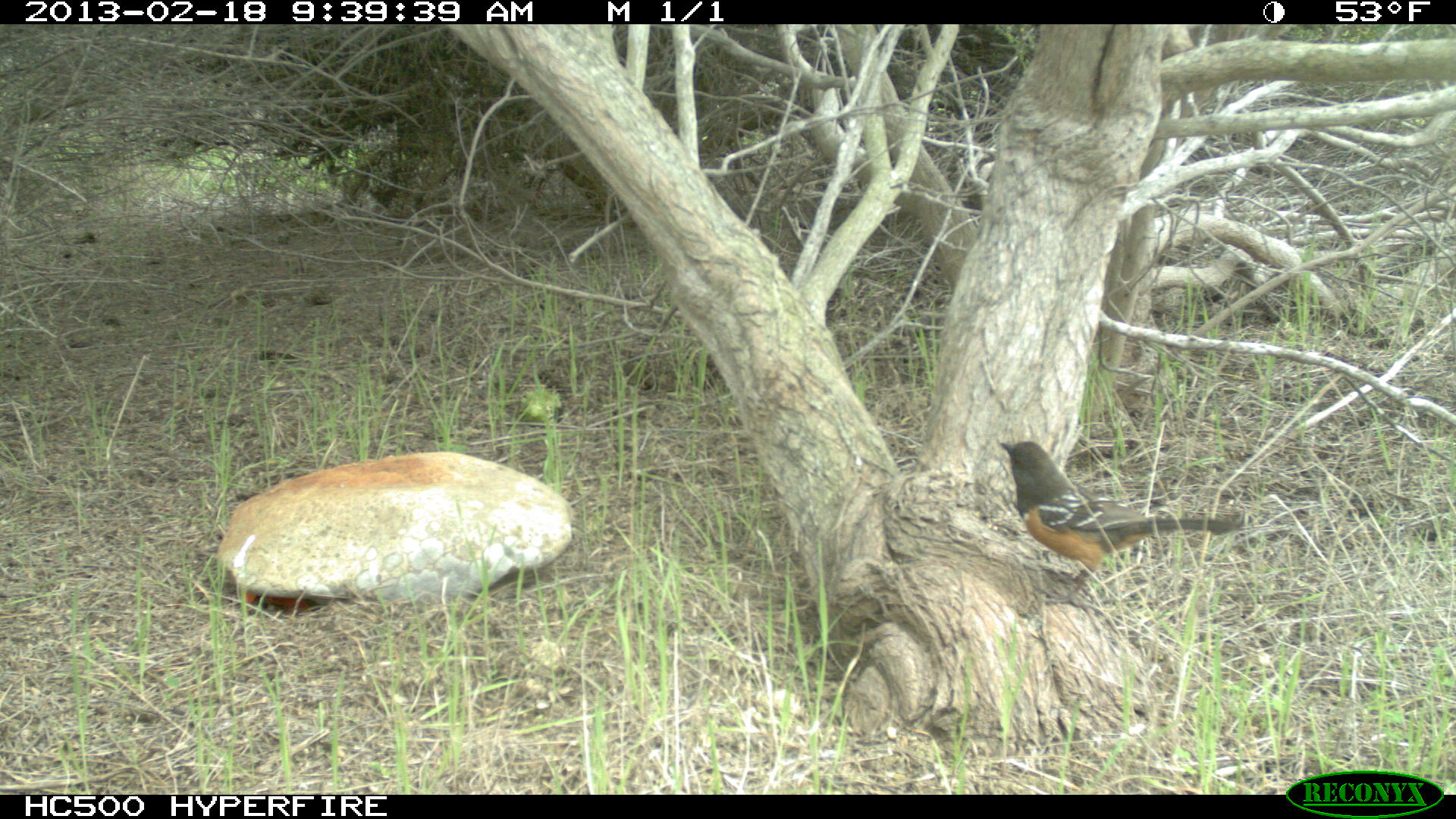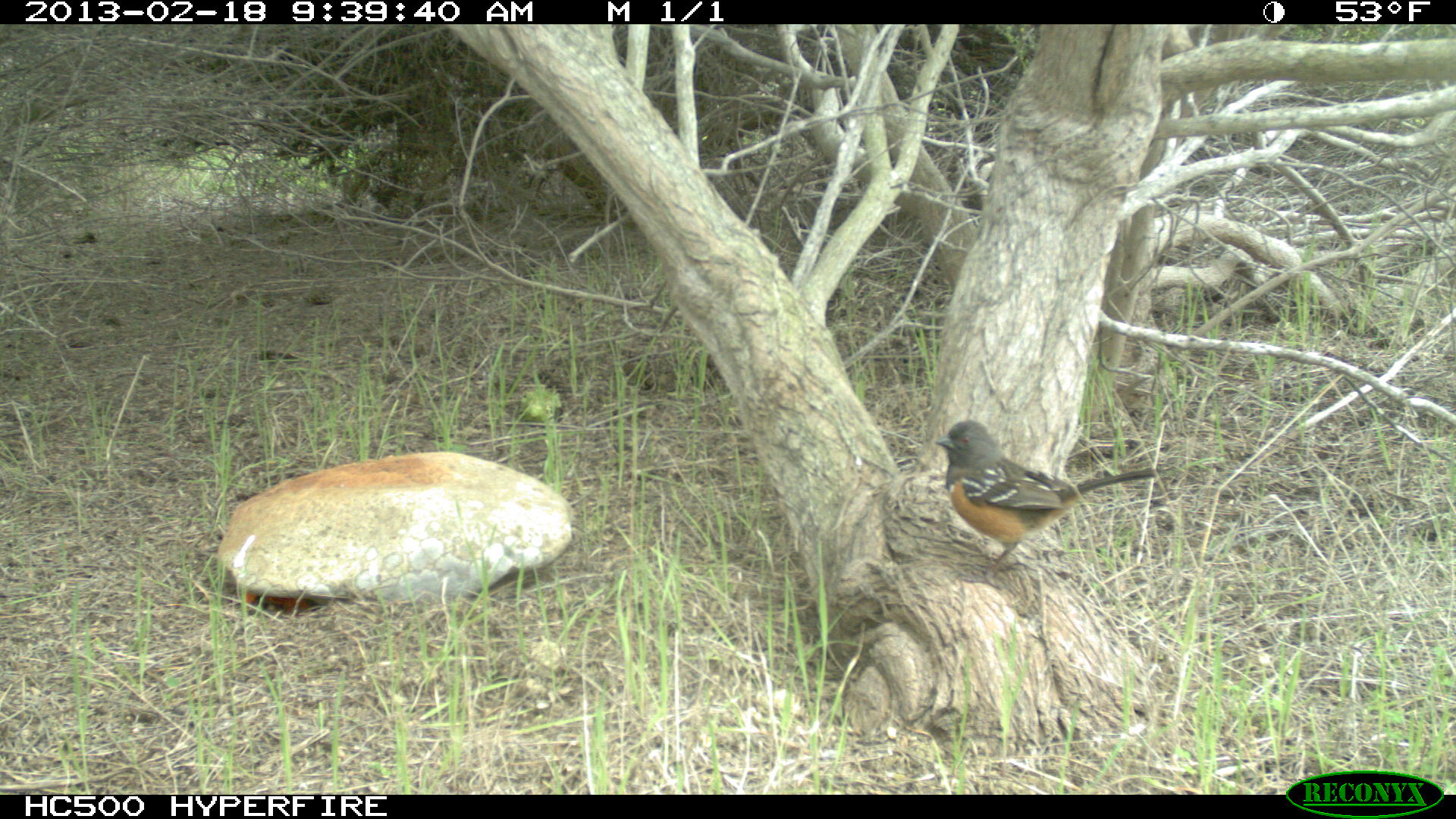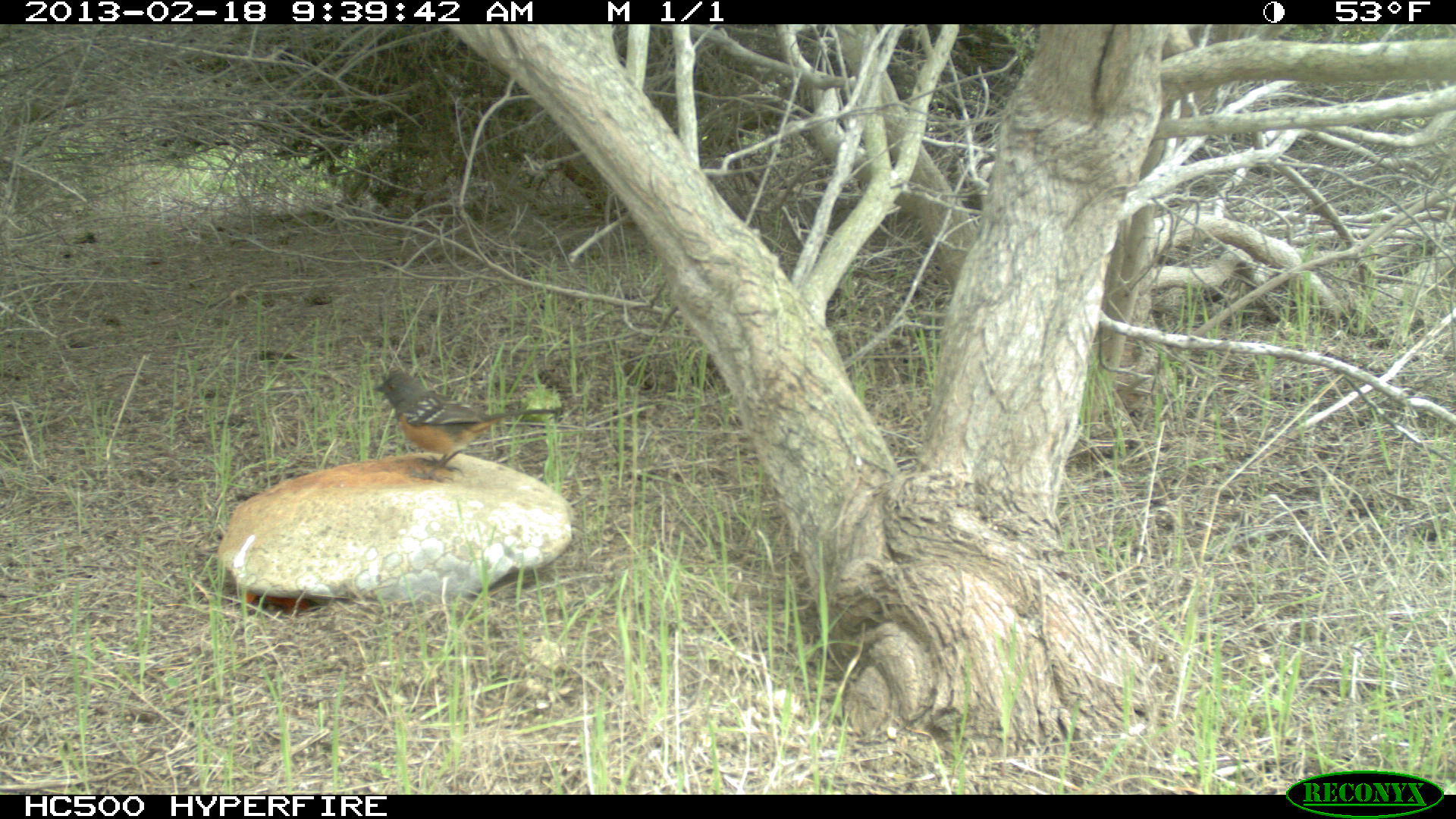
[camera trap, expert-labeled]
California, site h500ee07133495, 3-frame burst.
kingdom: Animalia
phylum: Chordata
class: Aves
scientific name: Aves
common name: bird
Bird (Aves).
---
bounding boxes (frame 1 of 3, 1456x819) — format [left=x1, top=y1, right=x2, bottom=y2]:
bird: [left=999, top=441, right=1241, bottom=608]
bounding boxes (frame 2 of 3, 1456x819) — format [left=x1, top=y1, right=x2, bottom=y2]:
bird: [left=934, top=419, right=1156, bottom=589]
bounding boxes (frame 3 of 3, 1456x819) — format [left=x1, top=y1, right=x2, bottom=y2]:
bird: [left=372, top=369, right=558, bottom=483]